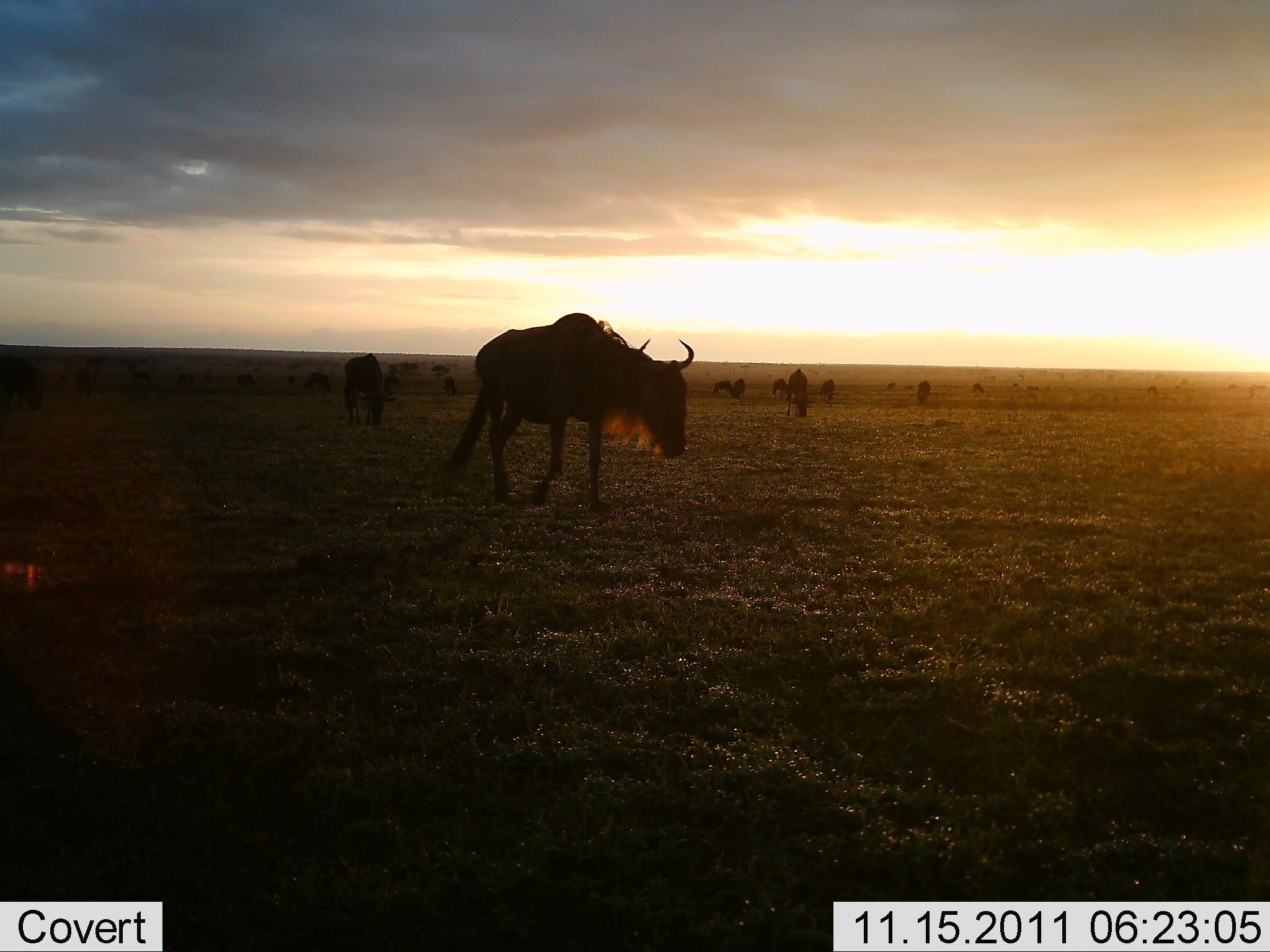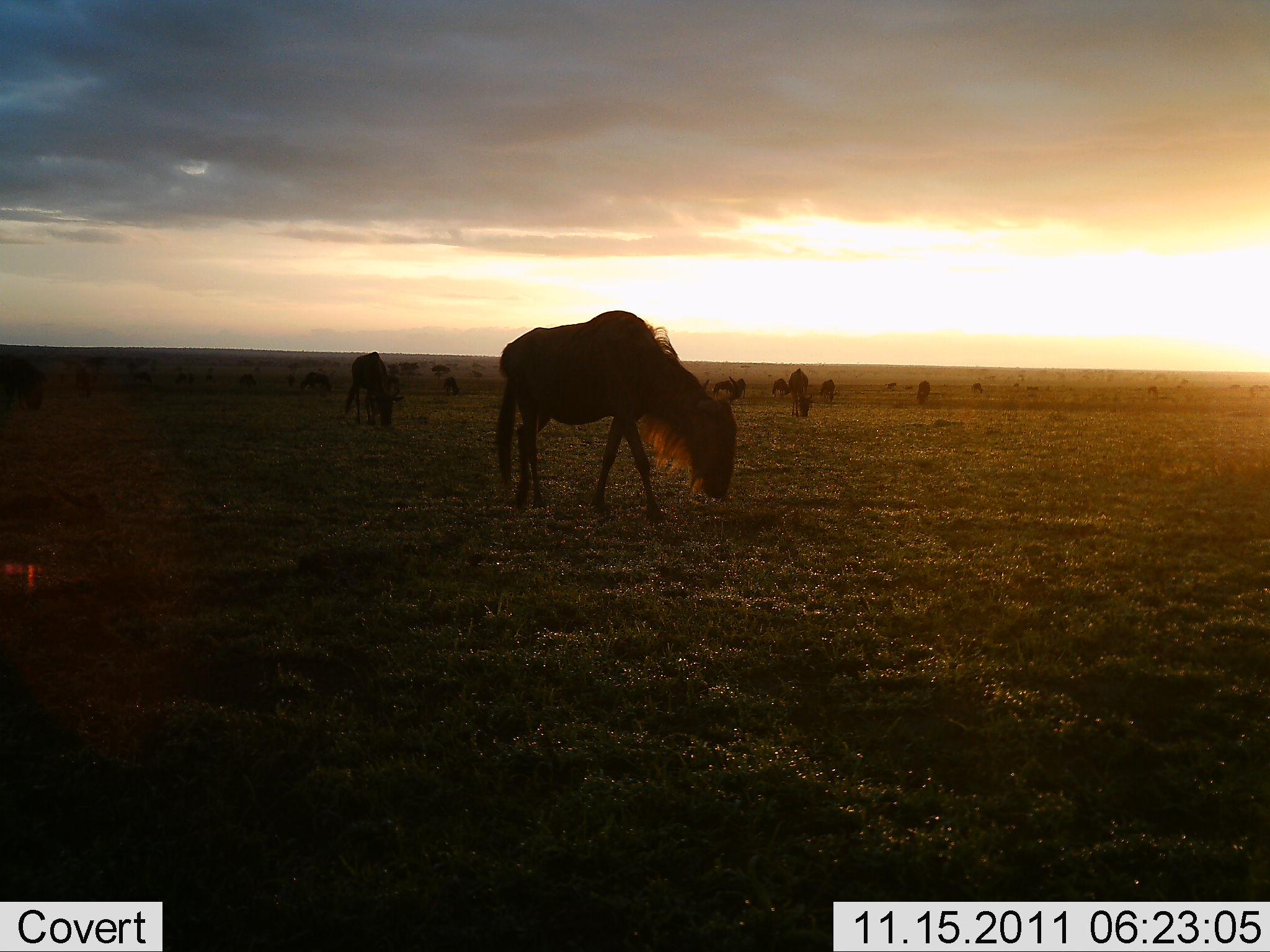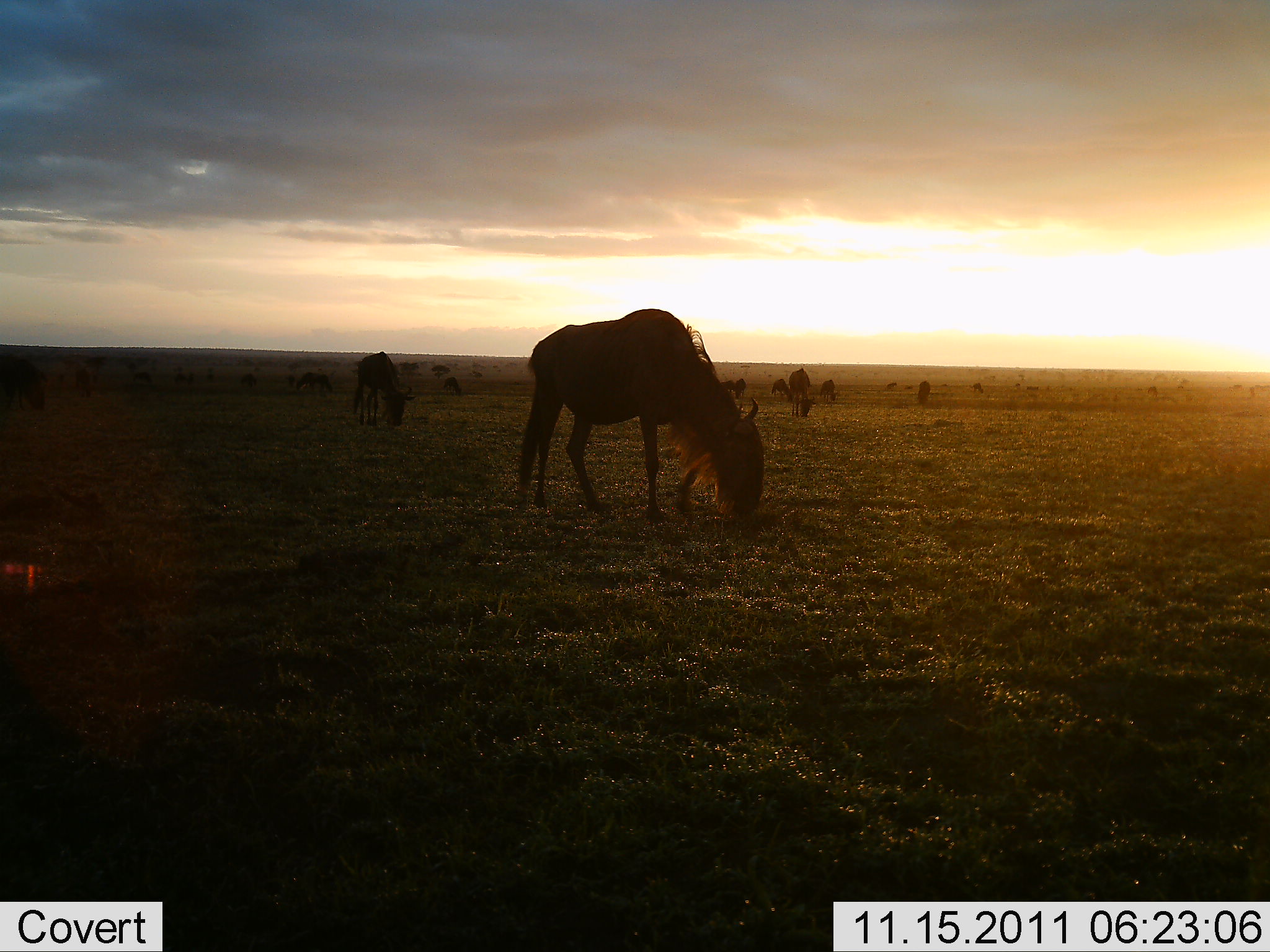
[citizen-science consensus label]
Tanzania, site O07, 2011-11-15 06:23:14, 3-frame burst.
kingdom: Animalia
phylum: Chordata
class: Mammalia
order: Artiodactyla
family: Bovidae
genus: Connochaetes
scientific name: Connochaetes taurinus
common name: blue wildebeest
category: wildebeest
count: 11-50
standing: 33%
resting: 8%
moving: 17%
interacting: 0%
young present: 0%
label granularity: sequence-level